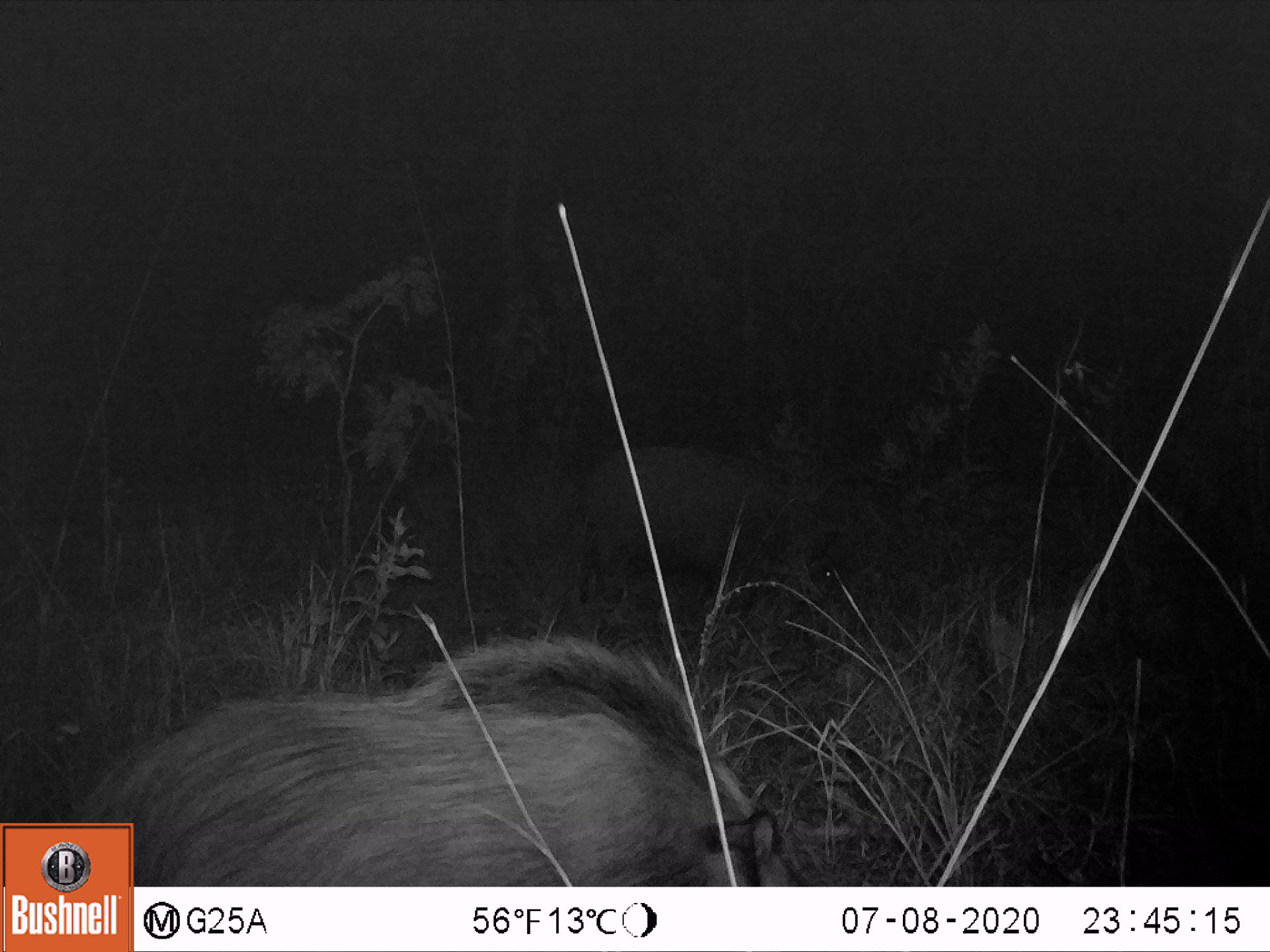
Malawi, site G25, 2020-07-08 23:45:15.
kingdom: Animalia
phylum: Chordata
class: Mammalia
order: Artiodactyla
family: Suidae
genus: Potamochoerus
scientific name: Potamochoerus larvatus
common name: bushpig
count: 2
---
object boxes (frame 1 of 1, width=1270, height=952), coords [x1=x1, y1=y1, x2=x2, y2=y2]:
bushpig: [x1=135, y1=635, x2=800, y2=887]; [x1=560, y1=436, x2=838, y2=610]